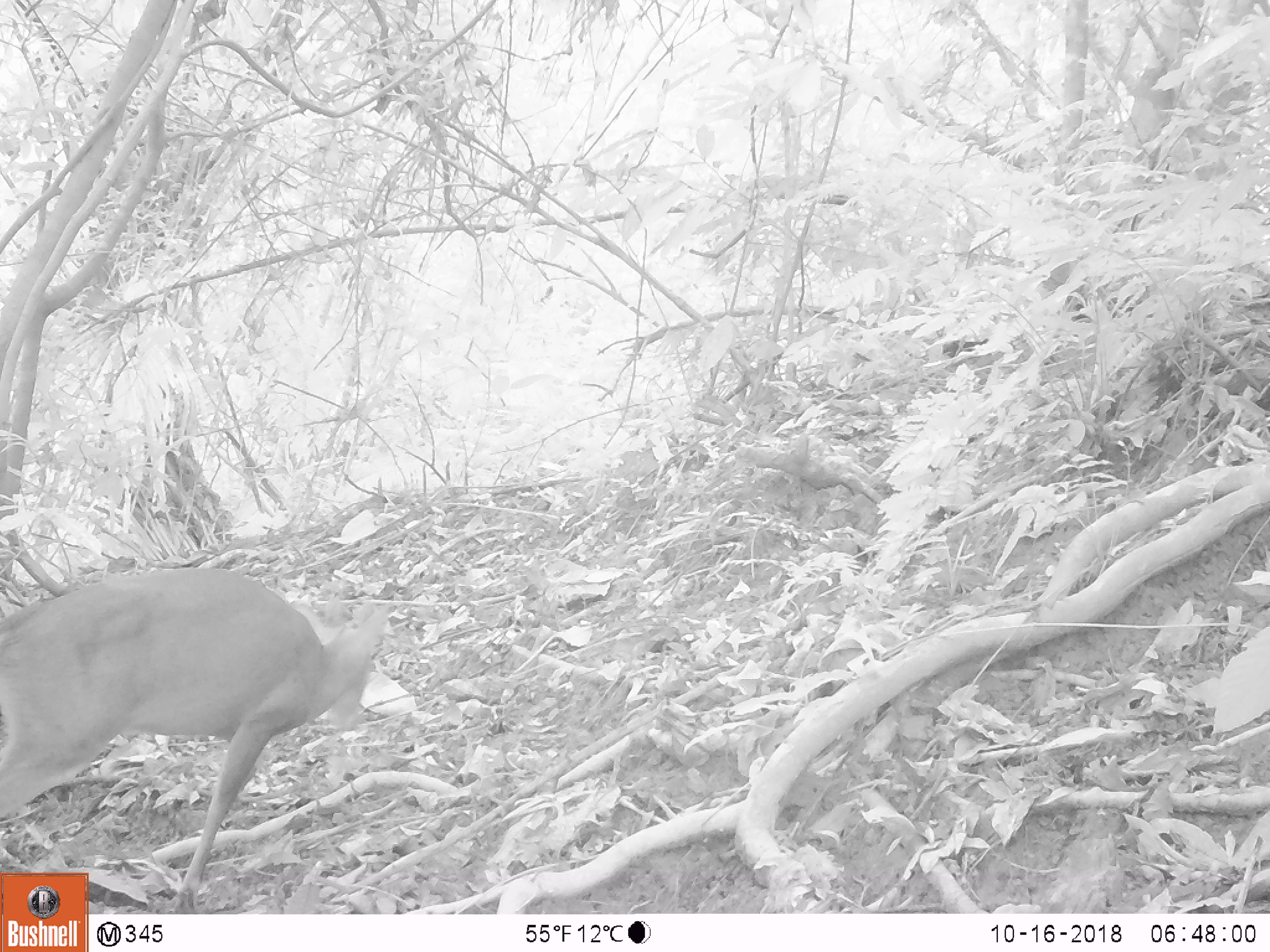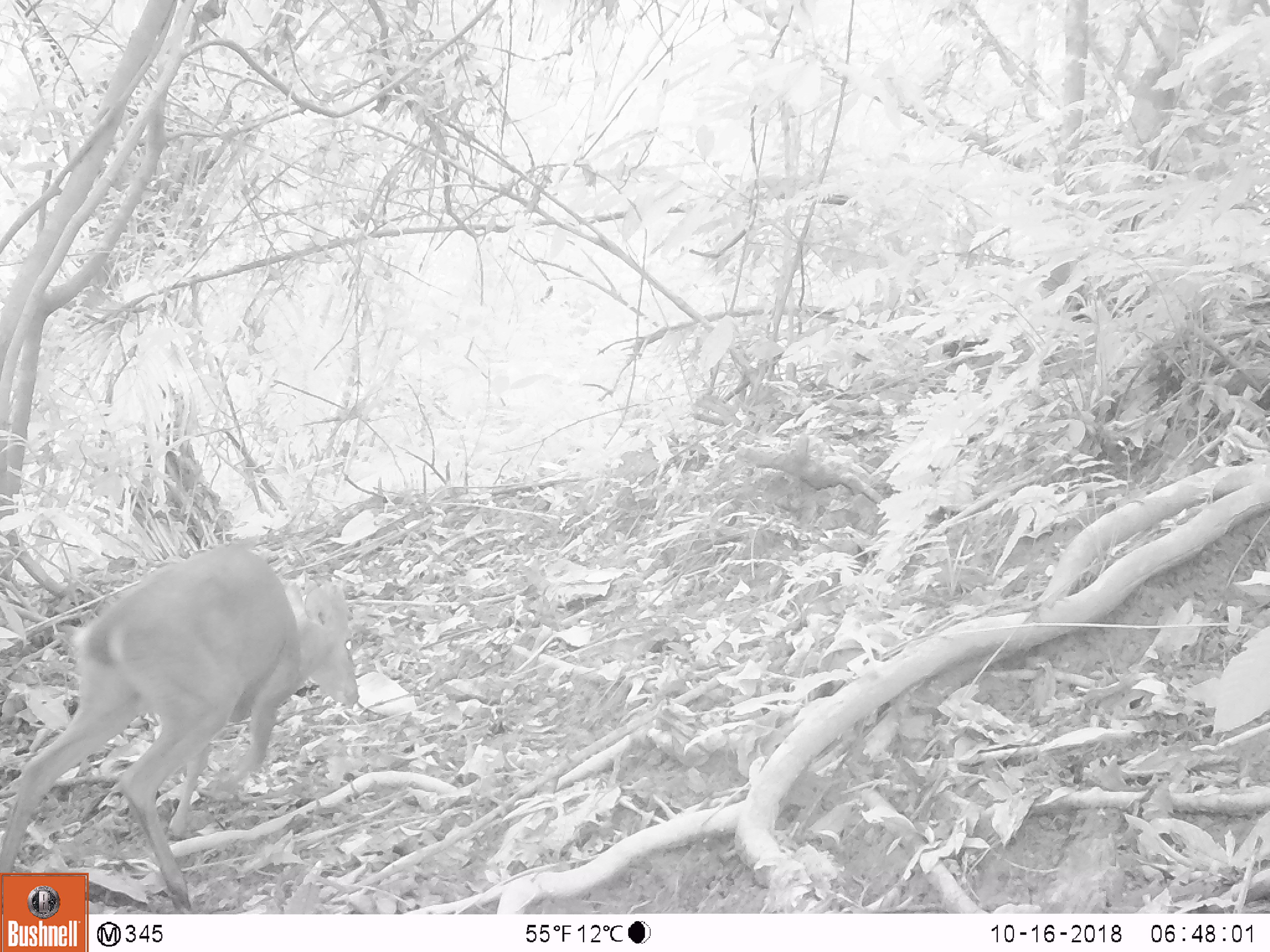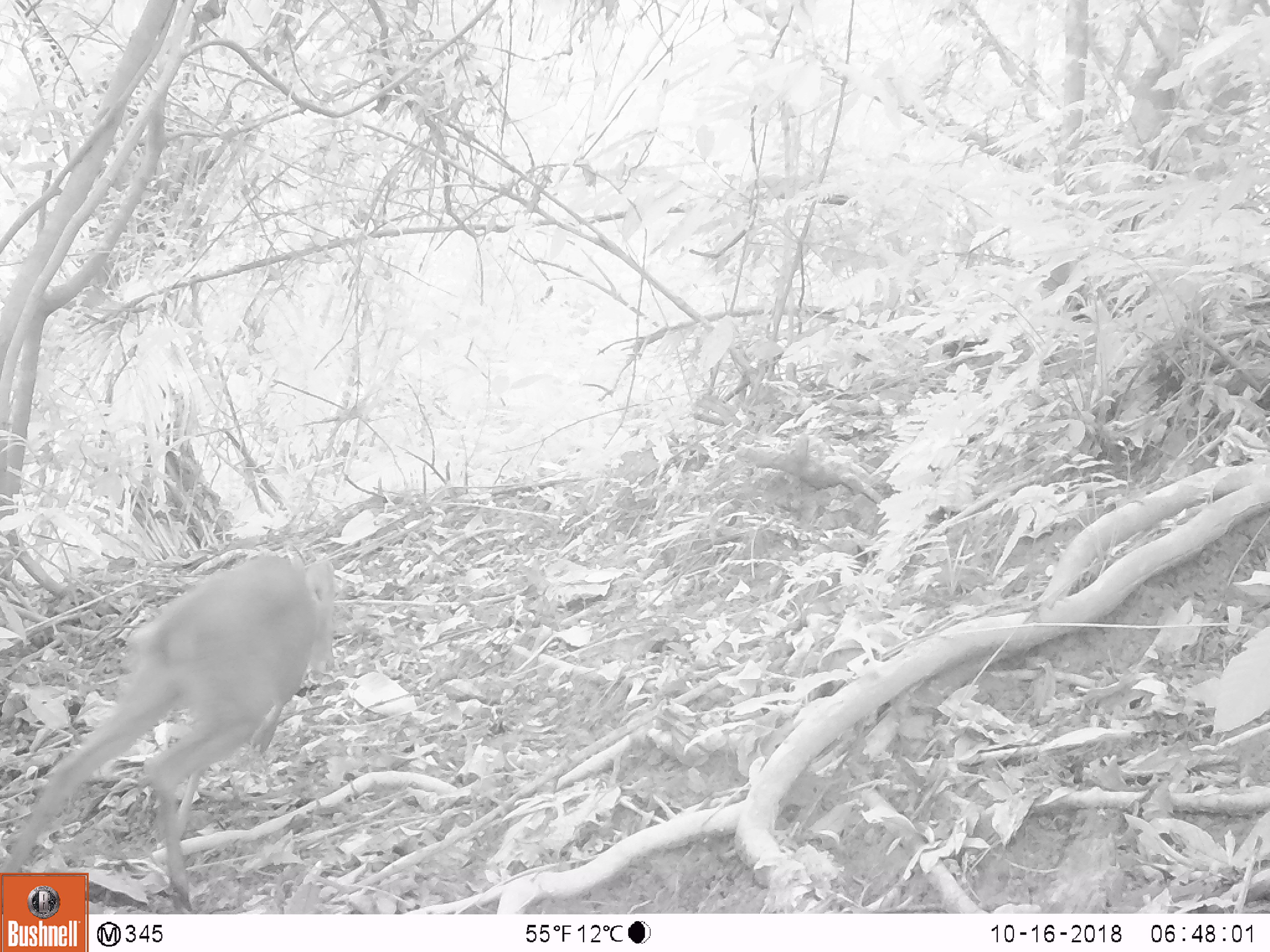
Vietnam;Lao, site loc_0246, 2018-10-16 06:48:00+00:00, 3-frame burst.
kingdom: Animalia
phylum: Chordata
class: Mammalia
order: Artiodactyla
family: Cervidae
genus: Muntiacus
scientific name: Muntiacus vuquangensis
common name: large-antlered muntjac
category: large antlered muntjac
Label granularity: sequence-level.